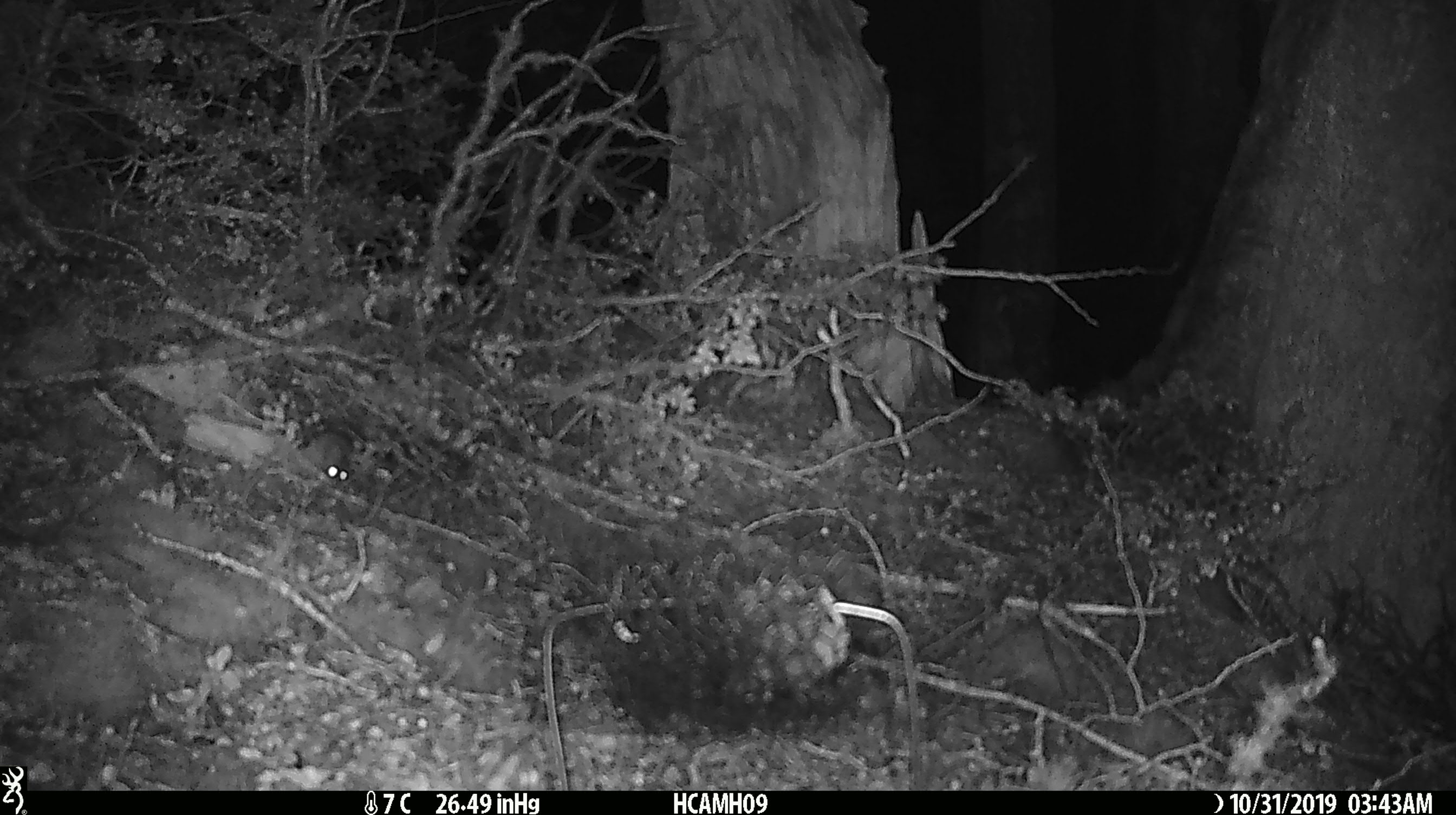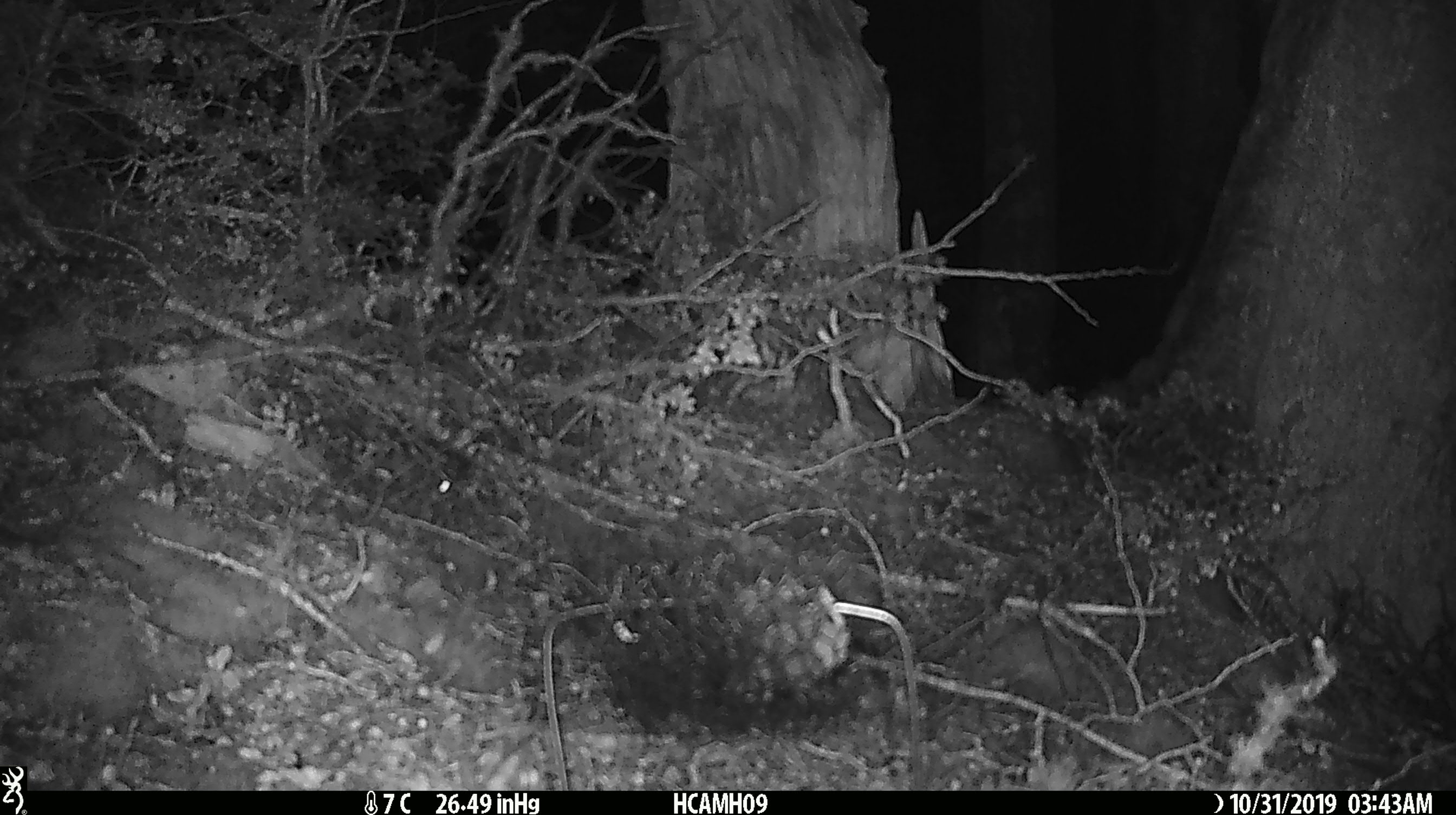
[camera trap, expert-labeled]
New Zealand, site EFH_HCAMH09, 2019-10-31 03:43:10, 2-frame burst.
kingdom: Animalia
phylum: Chordata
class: Mammalia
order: Rodentia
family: Muridae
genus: Mus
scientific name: Mus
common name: mouse